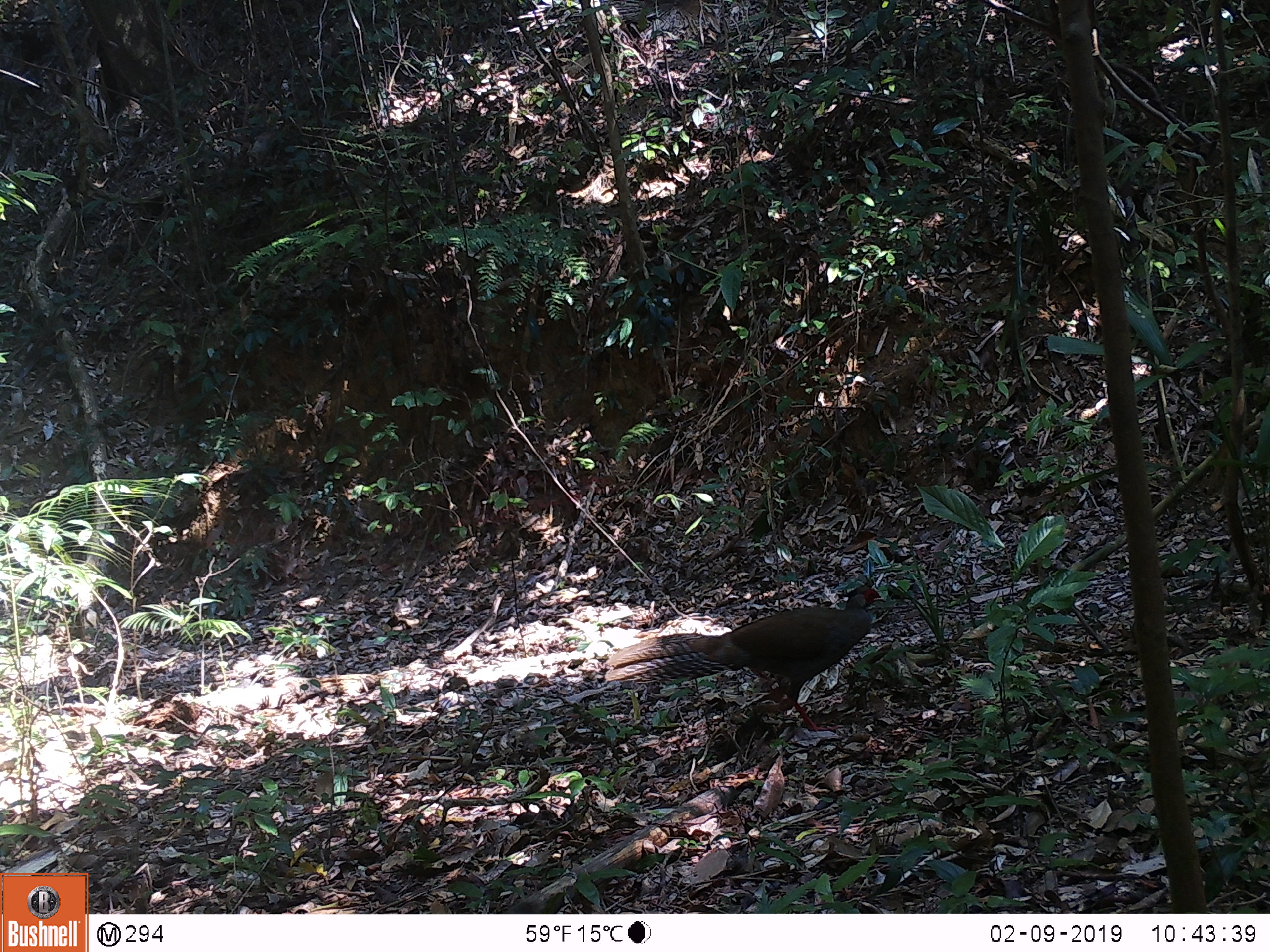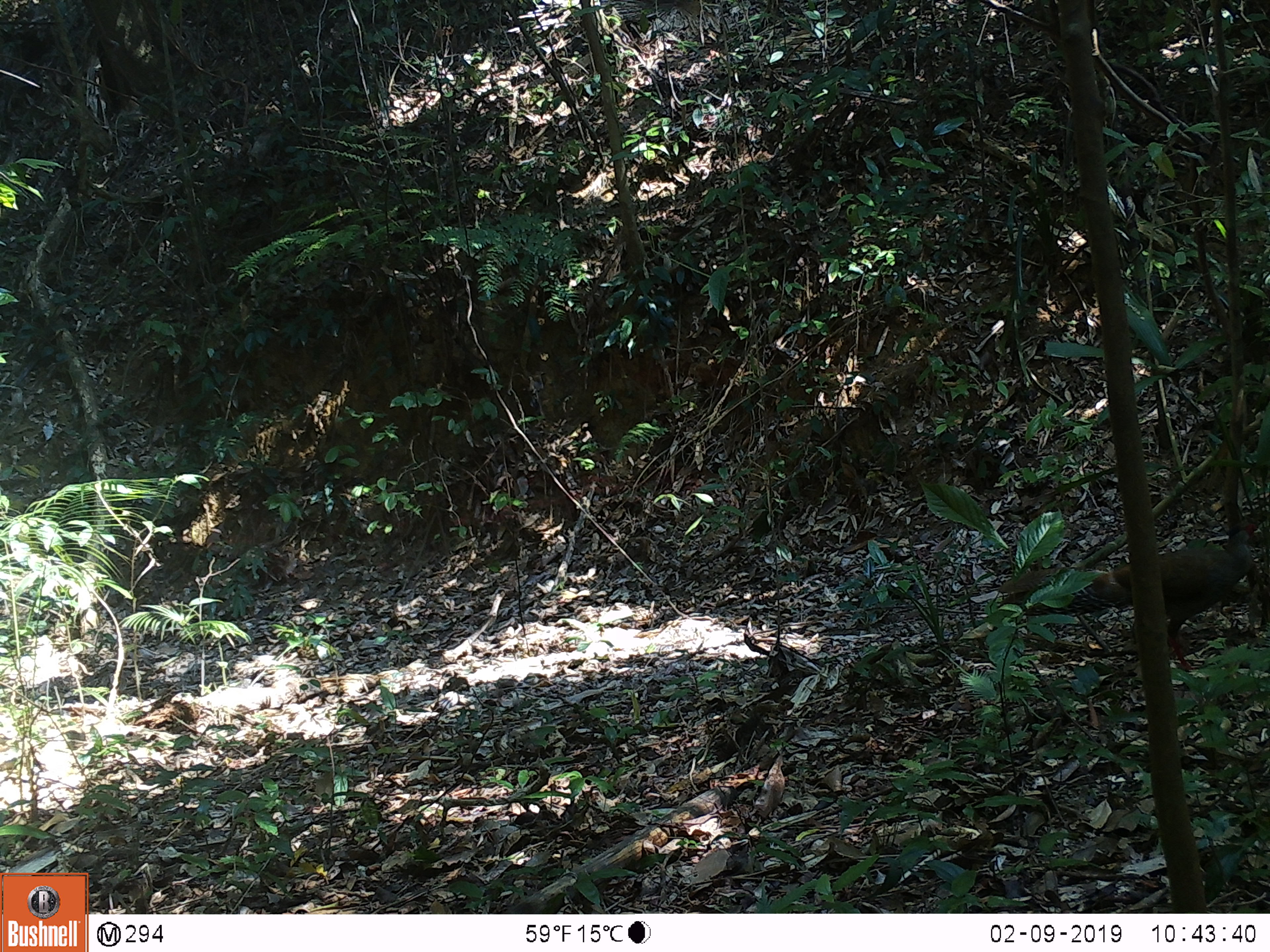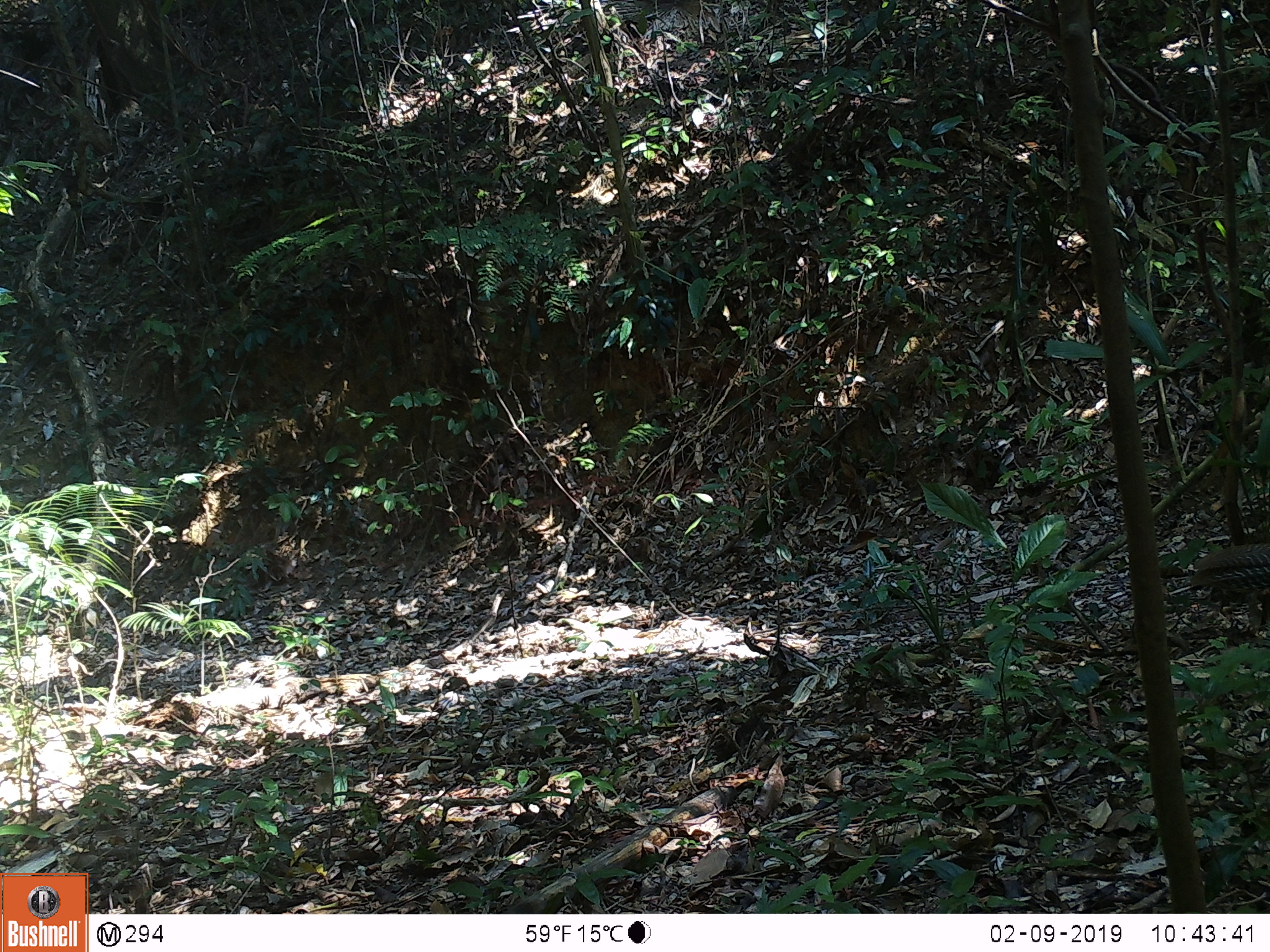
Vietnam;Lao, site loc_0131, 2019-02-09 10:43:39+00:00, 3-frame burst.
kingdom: Animalia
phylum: Chordata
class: Aves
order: Galliformes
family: Phasianidae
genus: Lophura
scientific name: Lophura nycthemera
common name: silver pheasant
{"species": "silver pheasant (Lophura nycthemera)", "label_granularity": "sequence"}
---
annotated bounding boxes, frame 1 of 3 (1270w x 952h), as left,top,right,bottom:
silver pheasant: 604,585,885,732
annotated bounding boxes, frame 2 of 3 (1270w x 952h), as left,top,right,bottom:
silver pheasant: 997,523,1257,671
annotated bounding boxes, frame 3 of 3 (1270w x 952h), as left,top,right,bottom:
silver pheasant: 1189,542,1270,625